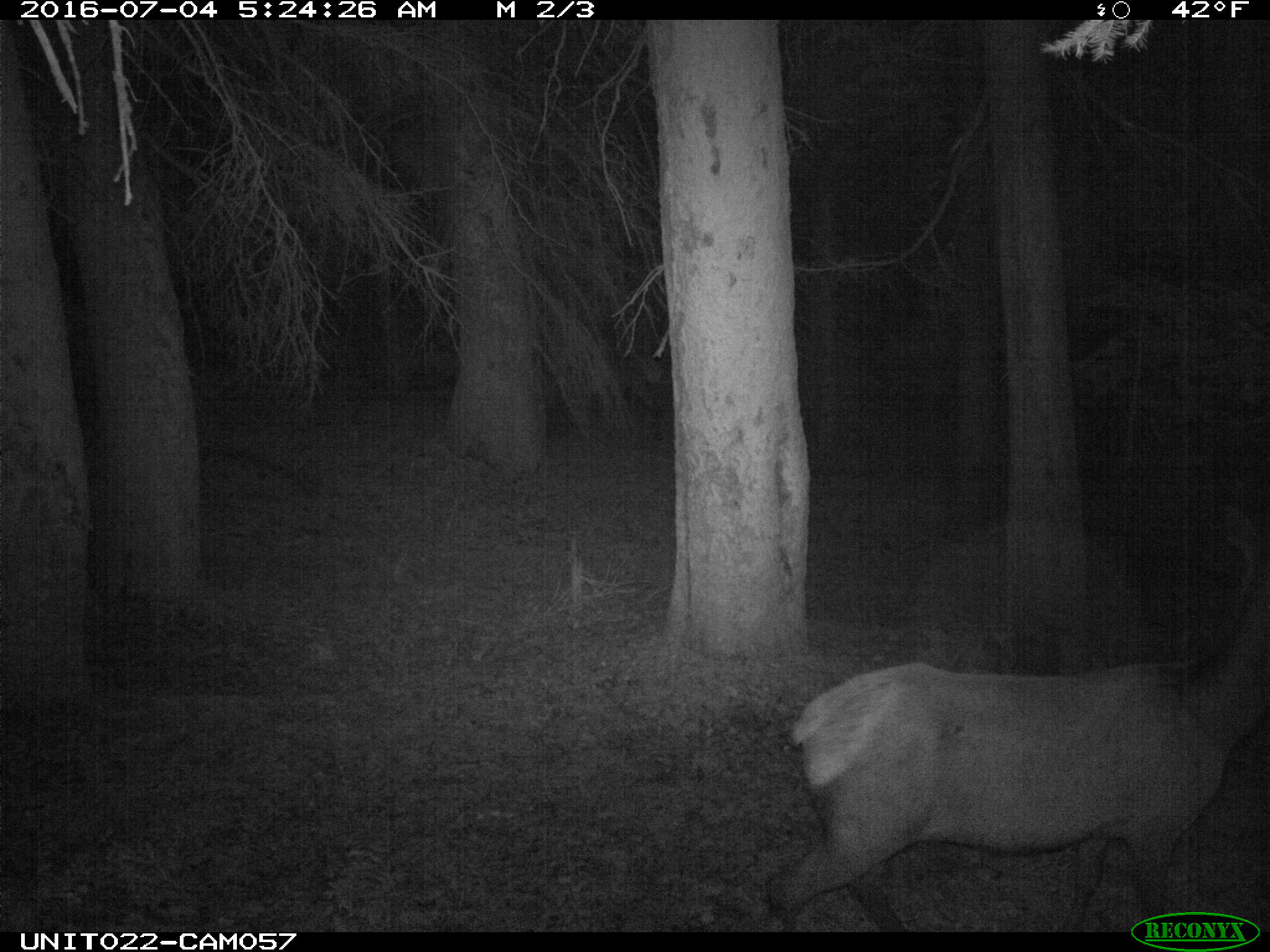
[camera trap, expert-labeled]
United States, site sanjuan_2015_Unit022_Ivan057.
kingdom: Animalia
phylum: Chordata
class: Mammalia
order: Artiodactyla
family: Cervidae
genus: Cervus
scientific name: Cervus elaphus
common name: red deer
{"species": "Cervus elaphus (red deer)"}